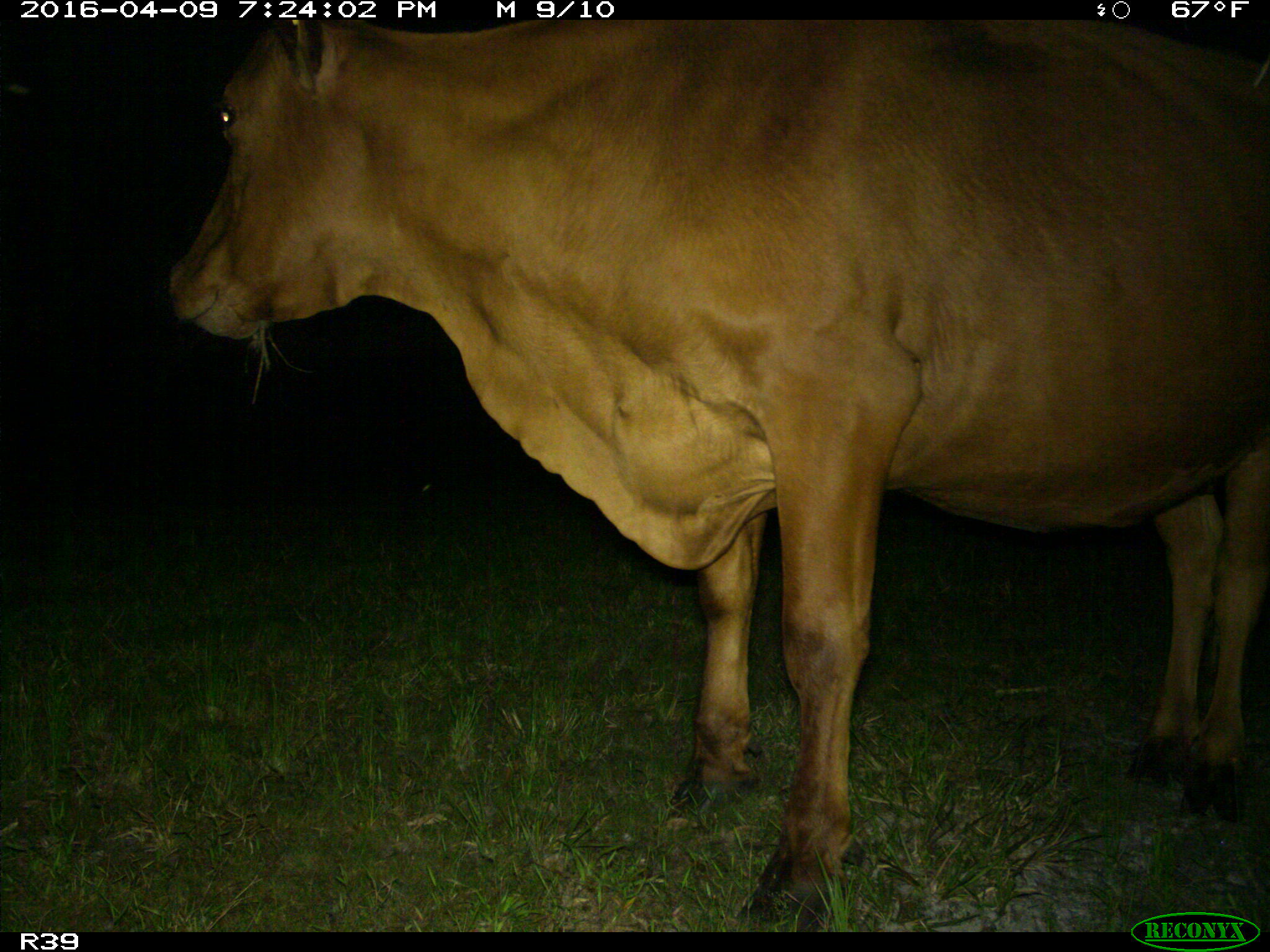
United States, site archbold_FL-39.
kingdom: Animalia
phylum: Chordata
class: Mammalia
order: Artiodactyla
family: Bovidae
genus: Bos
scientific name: Bos taurus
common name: domestic cow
Bos taurus (domestic cow).